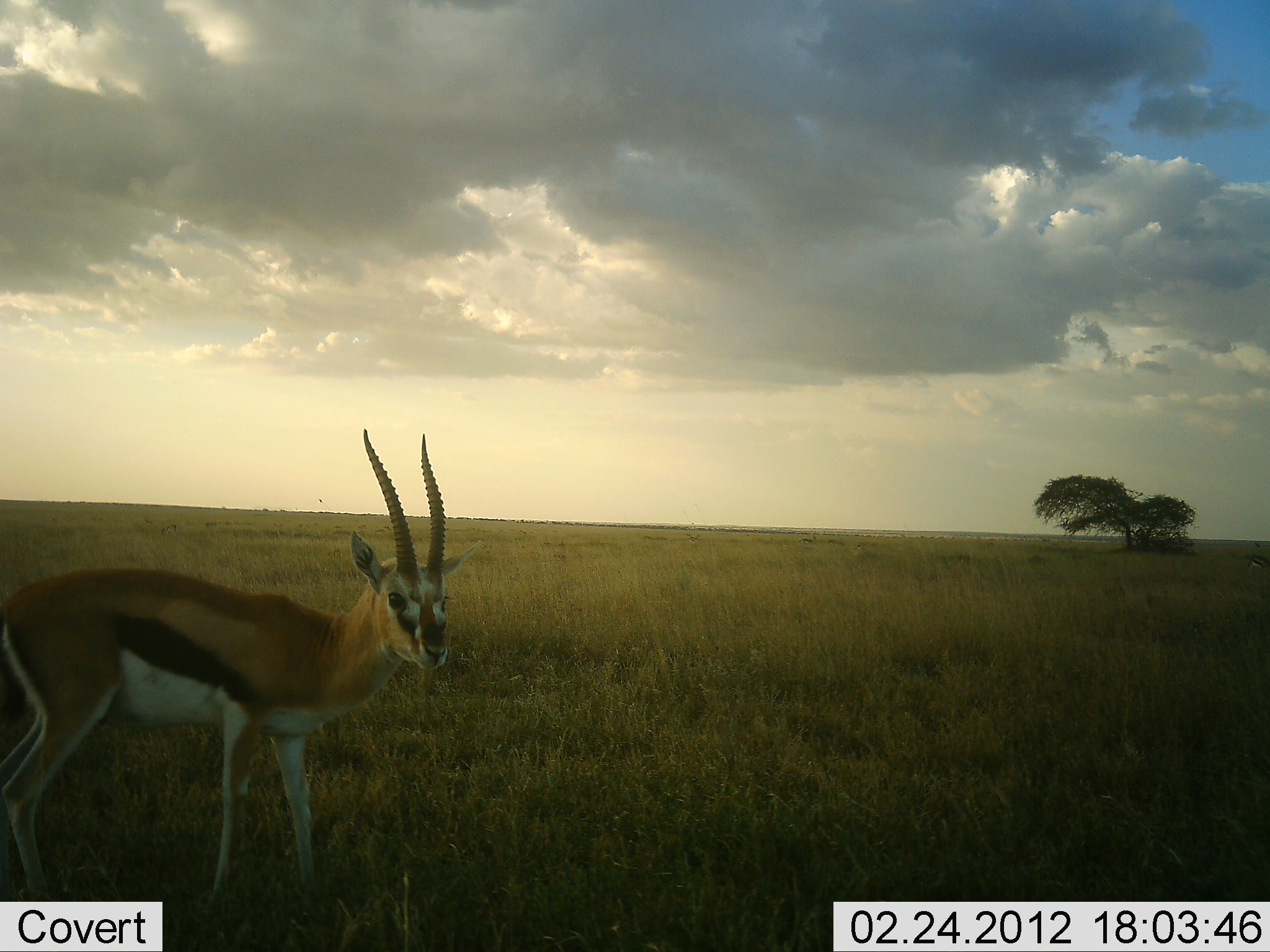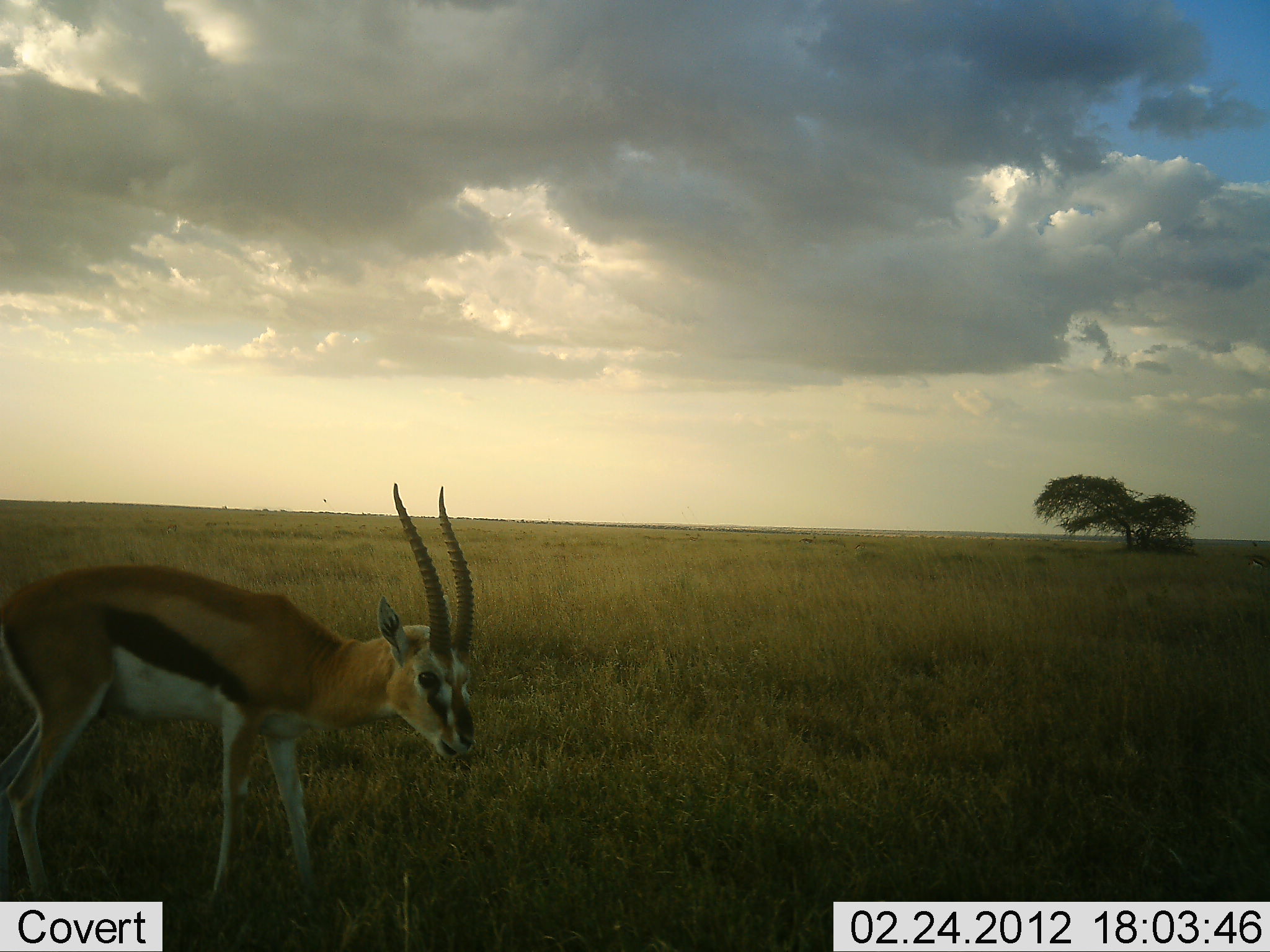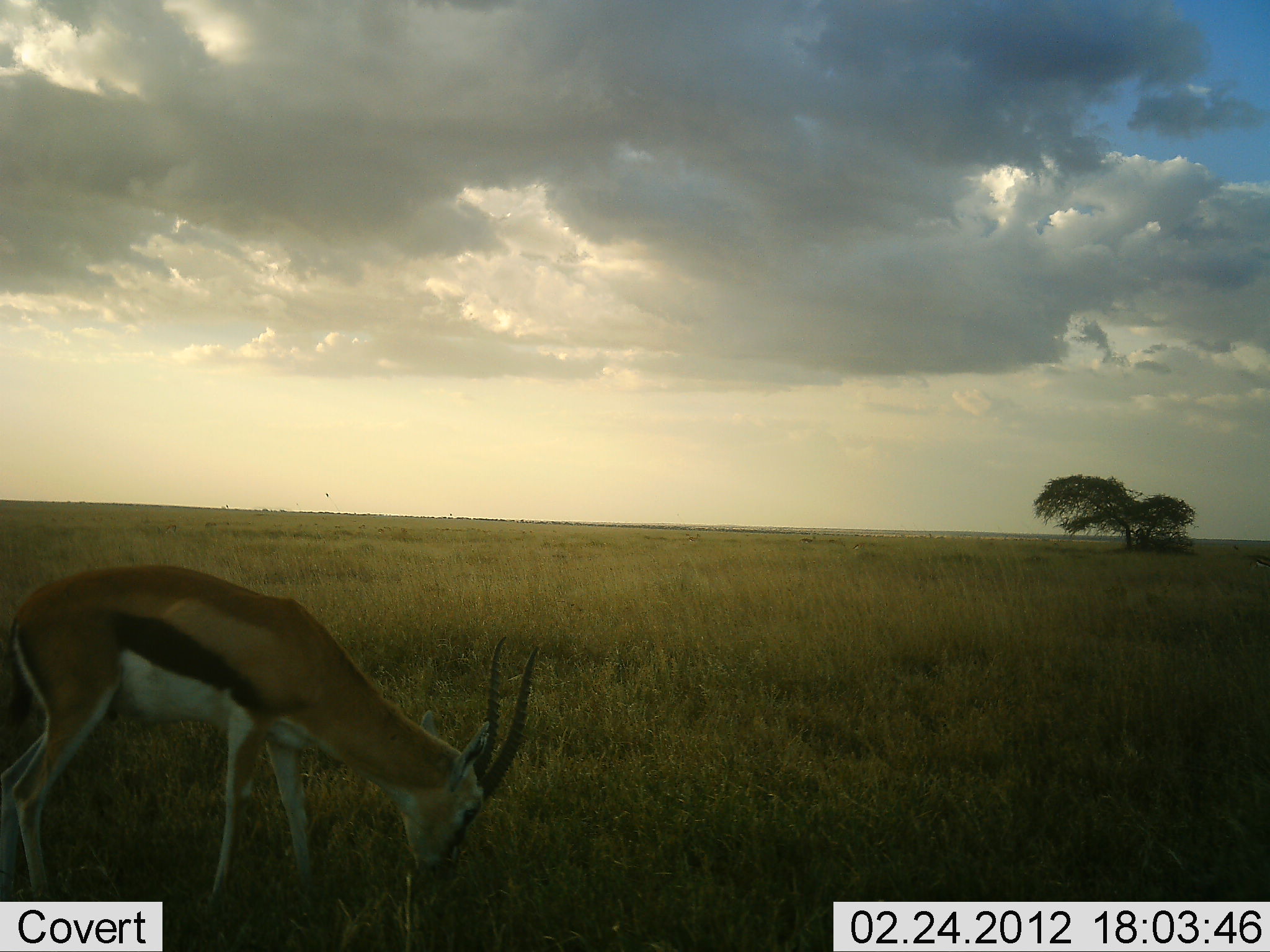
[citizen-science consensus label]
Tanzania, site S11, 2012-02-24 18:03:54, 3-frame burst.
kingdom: Animalia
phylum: Chordata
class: Mammalia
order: Artiodactyla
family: Bovidae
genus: Eudorcas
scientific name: Eudorcas thomsonii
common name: thomson's gazelle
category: gazellethomsons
Gazellethomsons (thomson's gazelle) (Eudorcas thomsonii), count 1. Behavior (volunteer vote fractions): standing 54%, resting 0%, moving 12%, interacting 0%. Young present (vote fraction): 0%. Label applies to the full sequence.